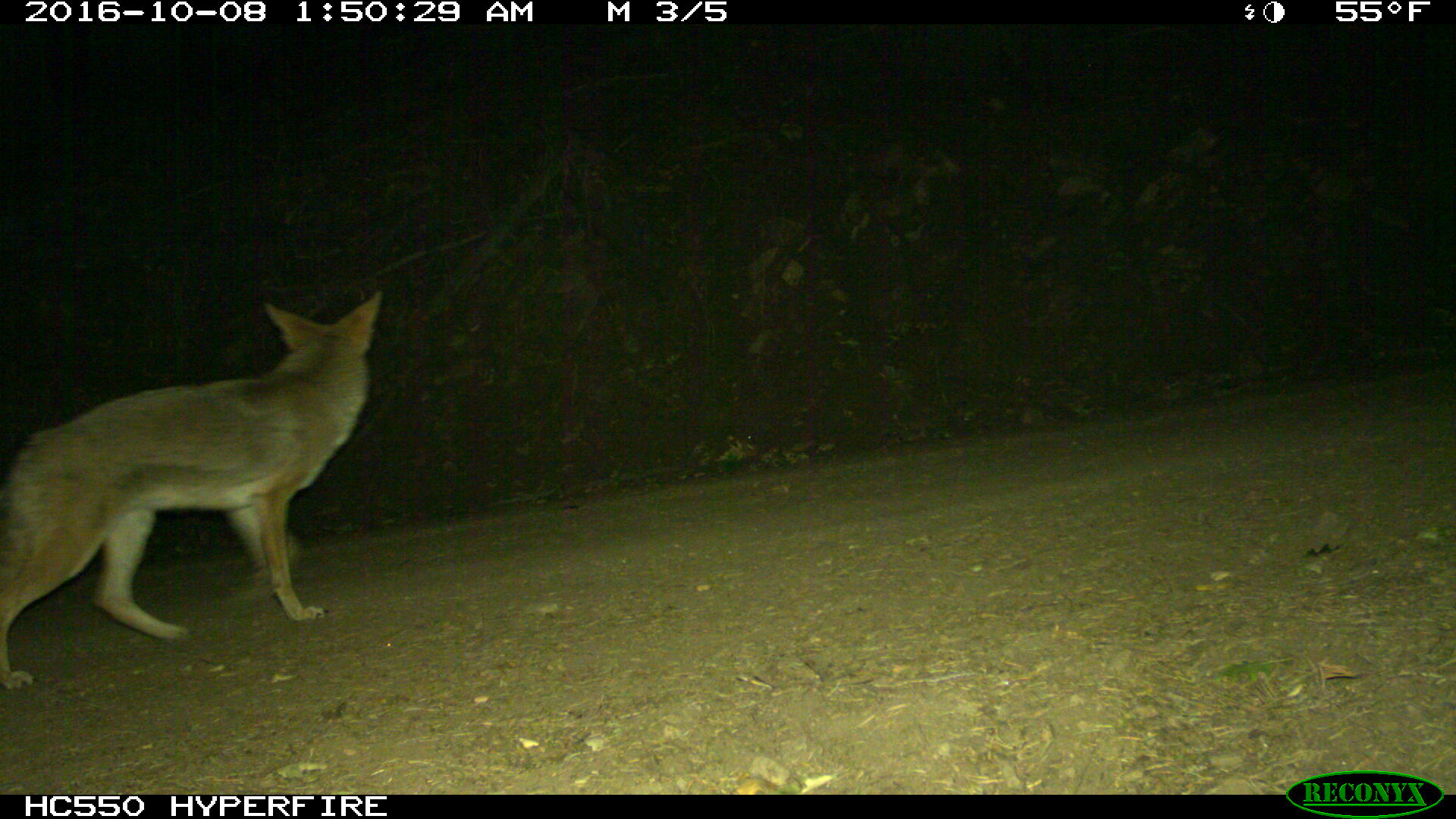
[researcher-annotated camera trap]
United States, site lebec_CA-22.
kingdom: Animalia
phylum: Chordata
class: Mammalia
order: Carnivora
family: Canidae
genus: Canis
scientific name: Canis latrans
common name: coyote